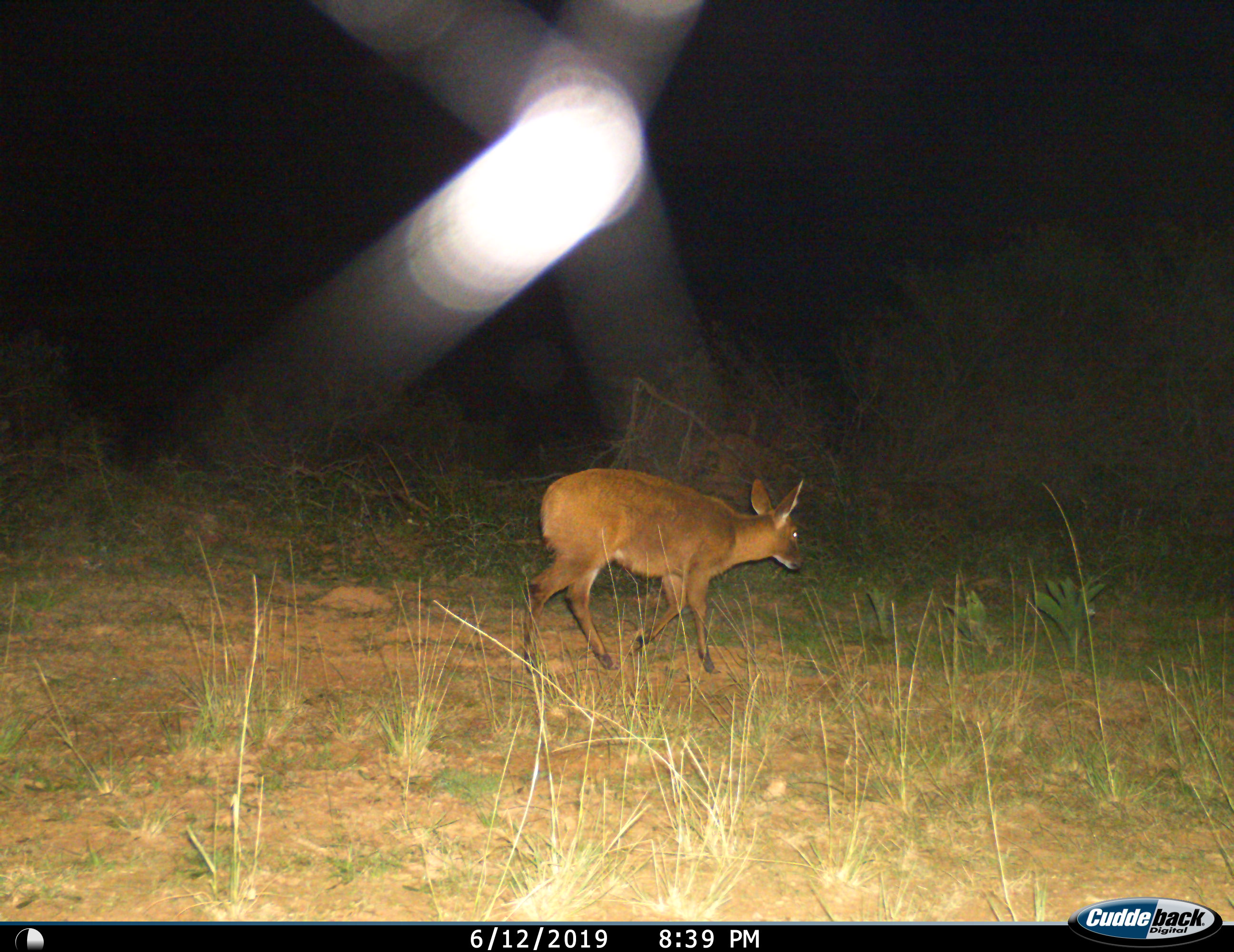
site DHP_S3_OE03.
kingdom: Animalia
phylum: Chordata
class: Mammalia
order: Artiodactyla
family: Bovidae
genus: Raphicerus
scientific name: Raphicerus campestris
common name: steenbok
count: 1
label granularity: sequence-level